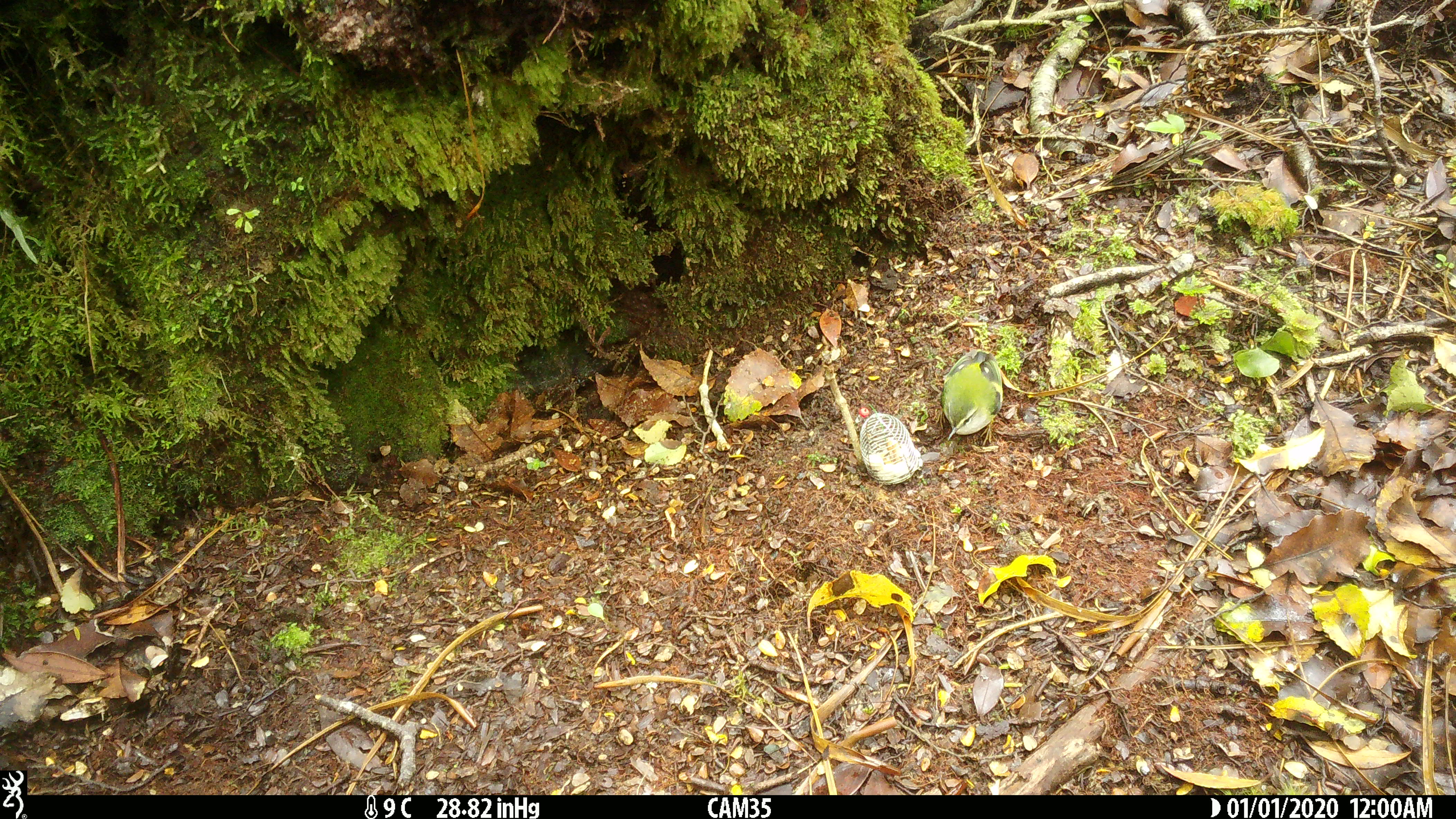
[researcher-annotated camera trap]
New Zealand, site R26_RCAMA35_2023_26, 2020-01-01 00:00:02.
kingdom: Animalia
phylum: Chordata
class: Aves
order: Passeriformes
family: Acanthisittidae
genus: Acanthisitta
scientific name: Acanthisitta chloris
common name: rifleman